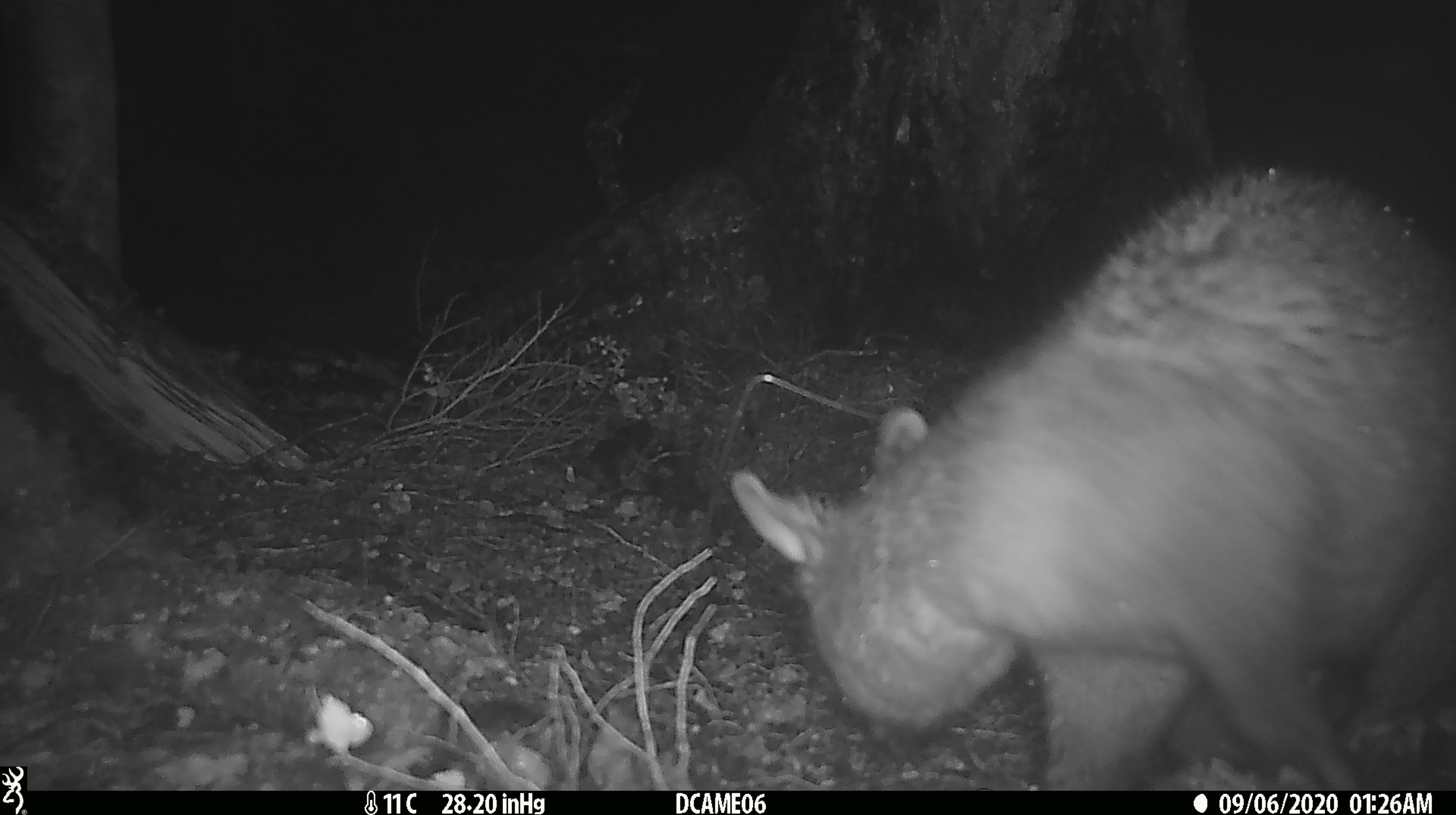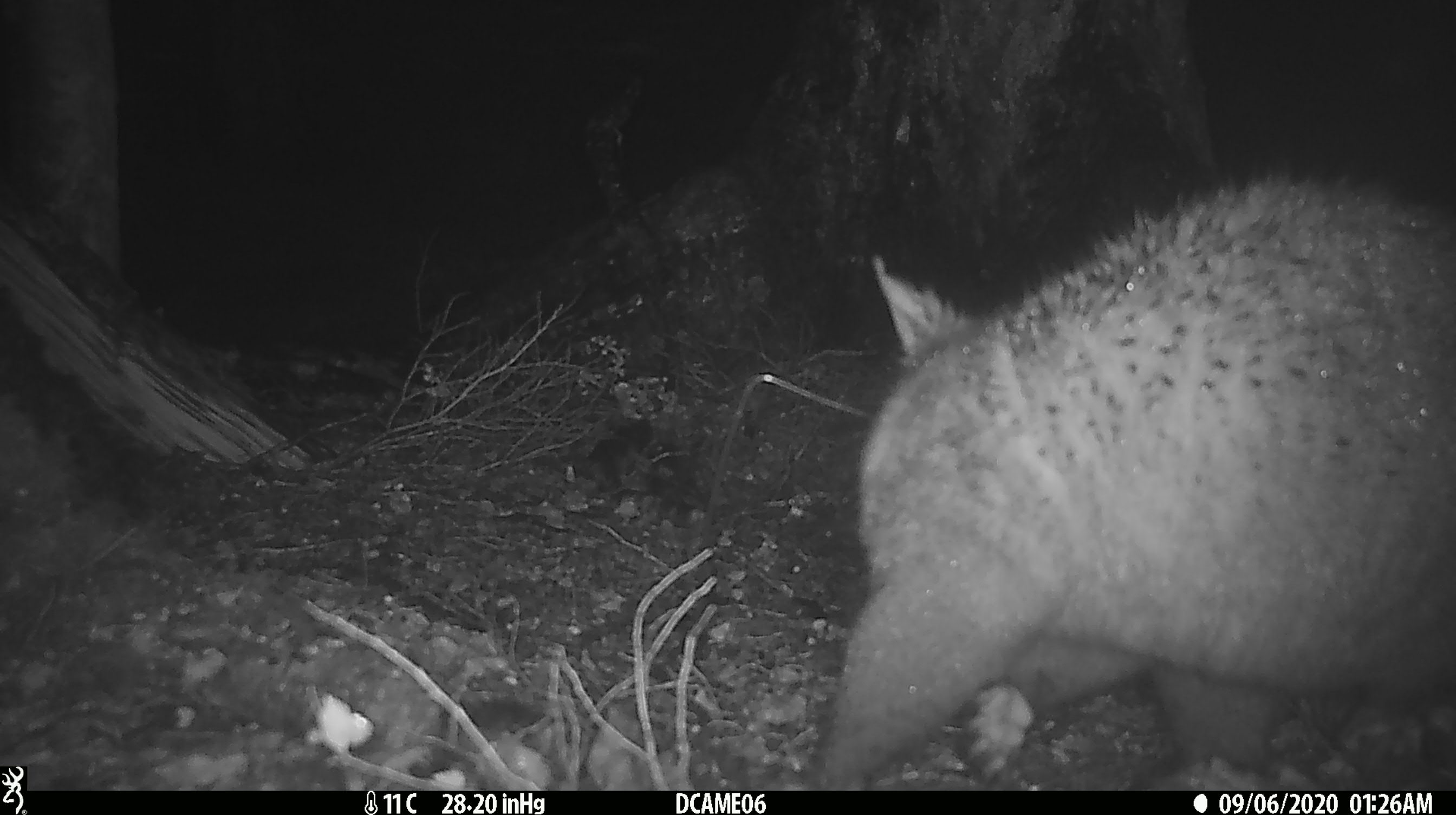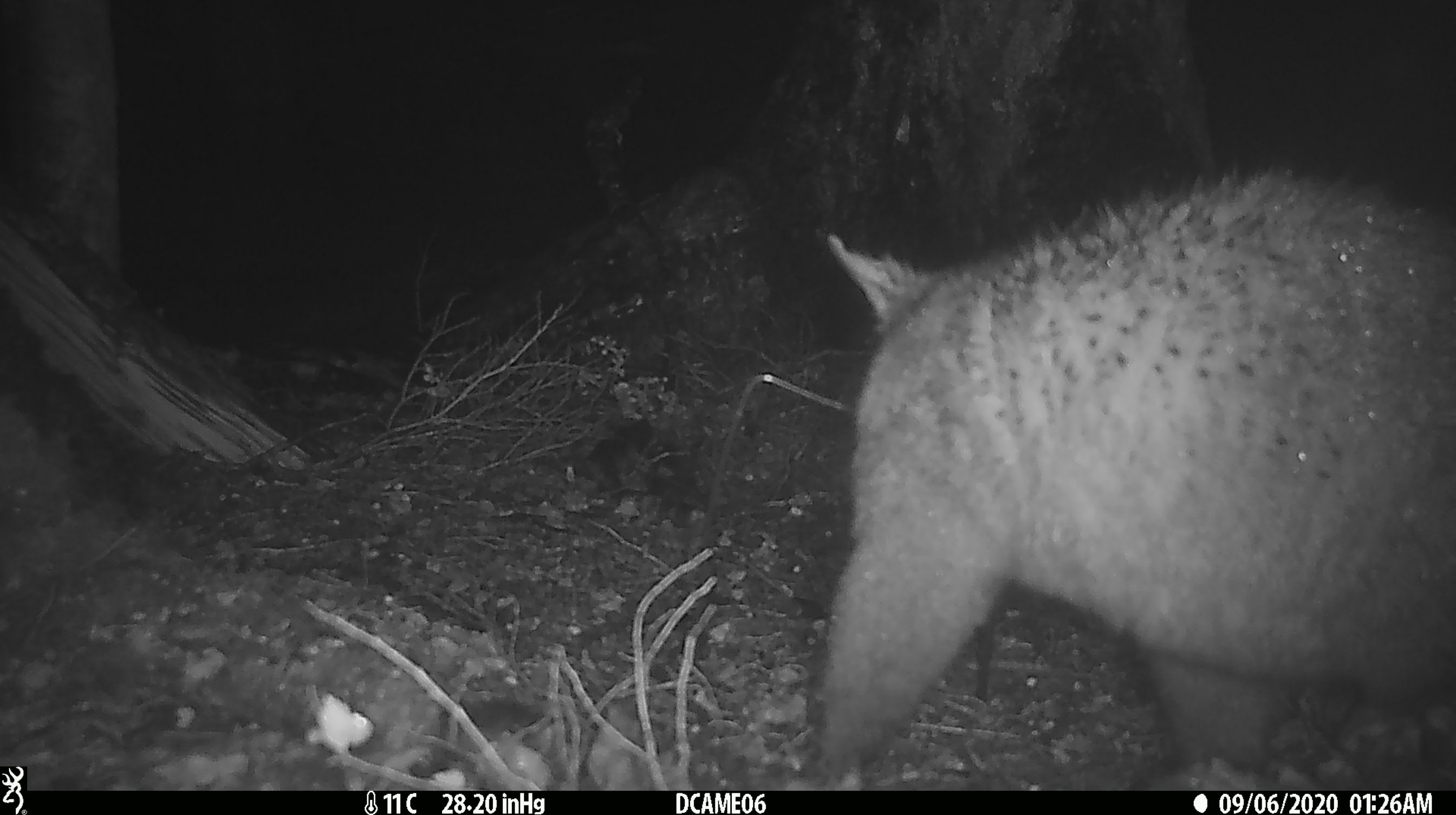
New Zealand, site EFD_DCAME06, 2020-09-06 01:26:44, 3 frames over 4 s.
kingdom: Animalia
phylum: Chordata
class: Mammalia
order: Diprotodontia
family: Phalangeridae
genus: Trichosurus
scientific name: Trichosurus vulpecula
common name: common brushtail possum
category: possum